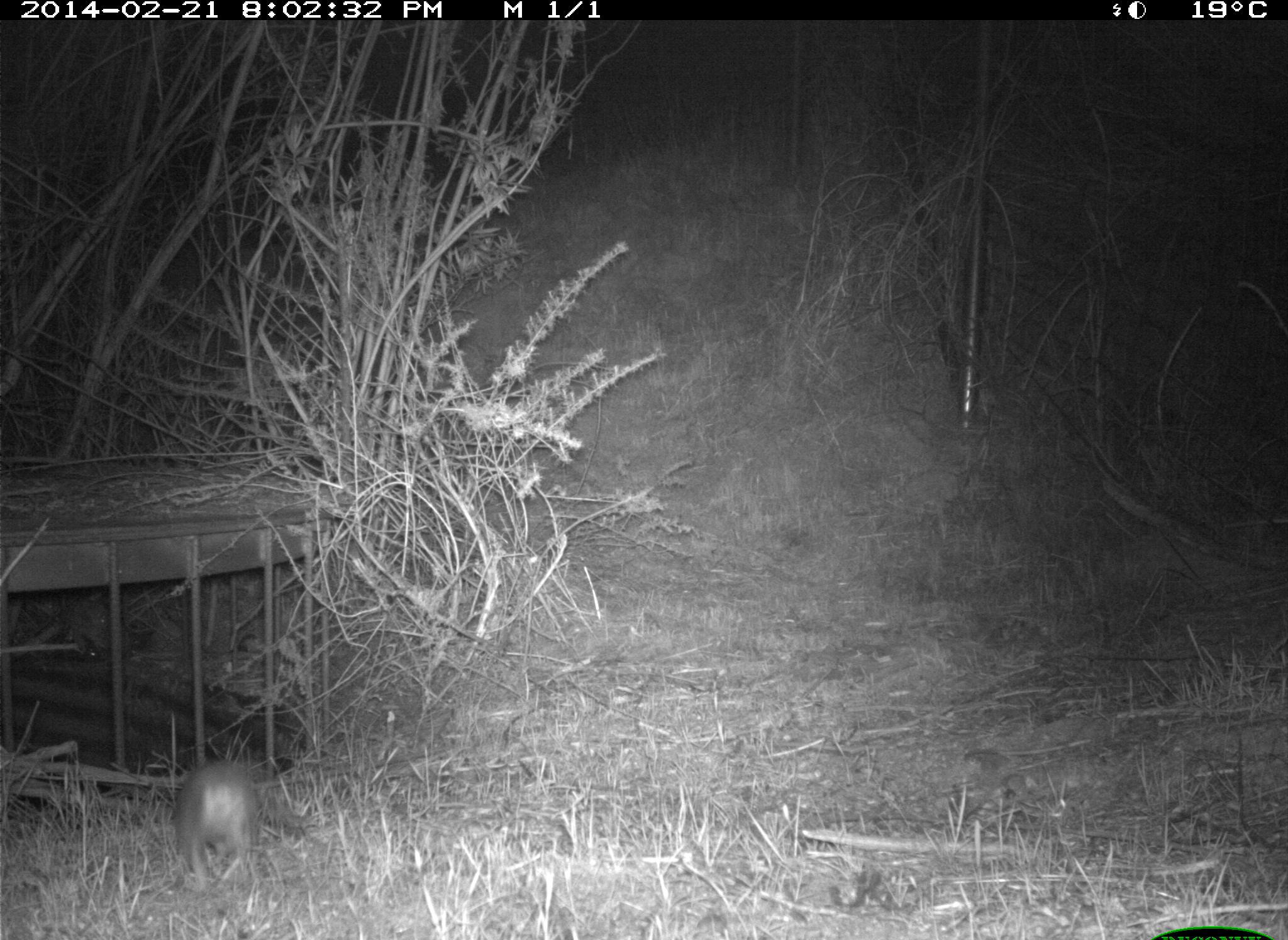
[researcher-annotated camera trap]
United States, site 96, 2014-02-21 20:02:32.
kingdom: Animalia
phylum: Chordata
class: Mammalia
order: Rodentia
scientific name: Rodentia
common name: rodent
Rodent (Rodentia).